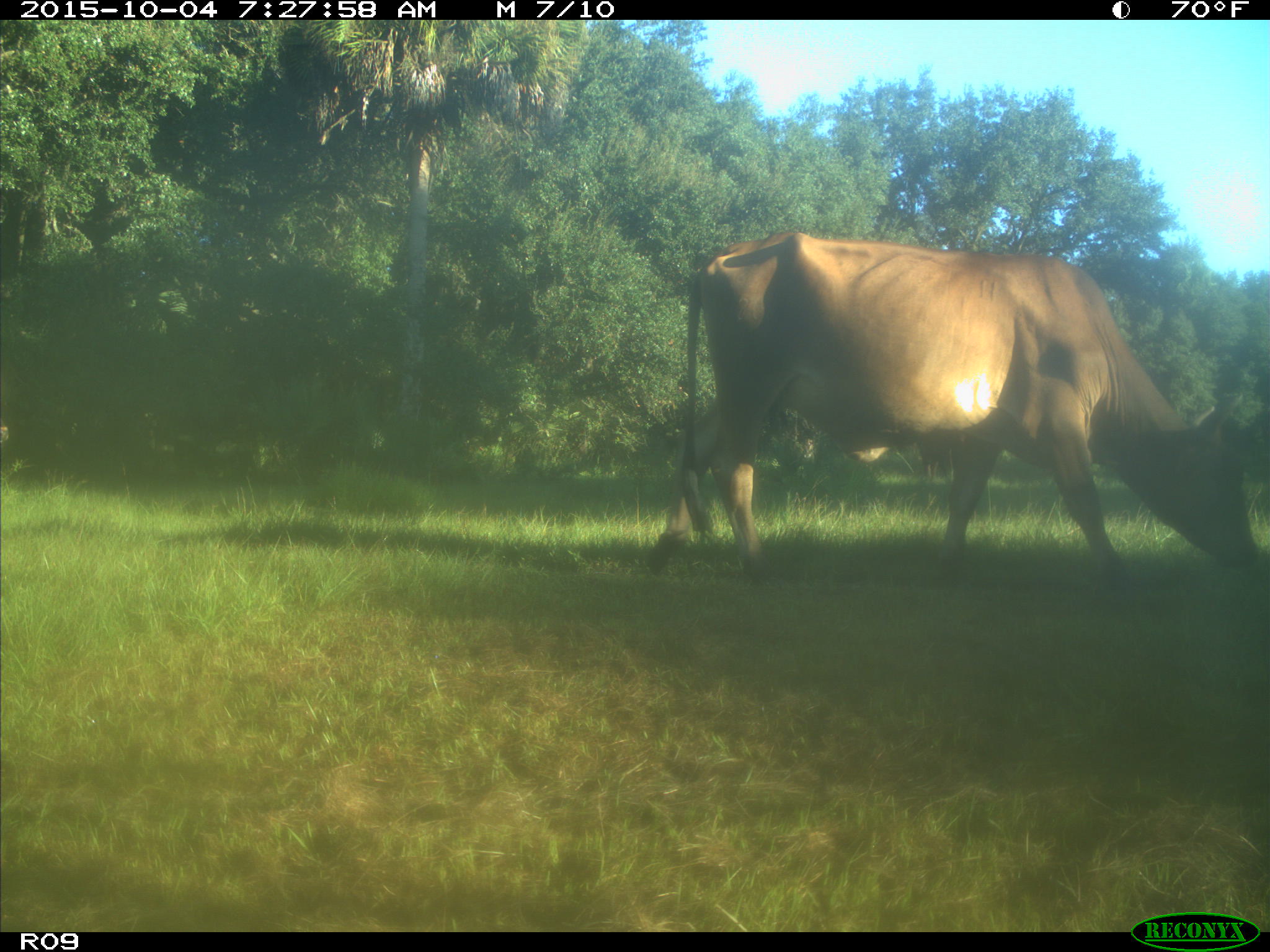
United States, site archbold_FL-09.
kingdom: Animalia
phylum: Chordata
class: Mammalia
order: Artiodactyla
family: Bovidae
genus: Bos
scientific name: Bos taurus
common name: domestic cow